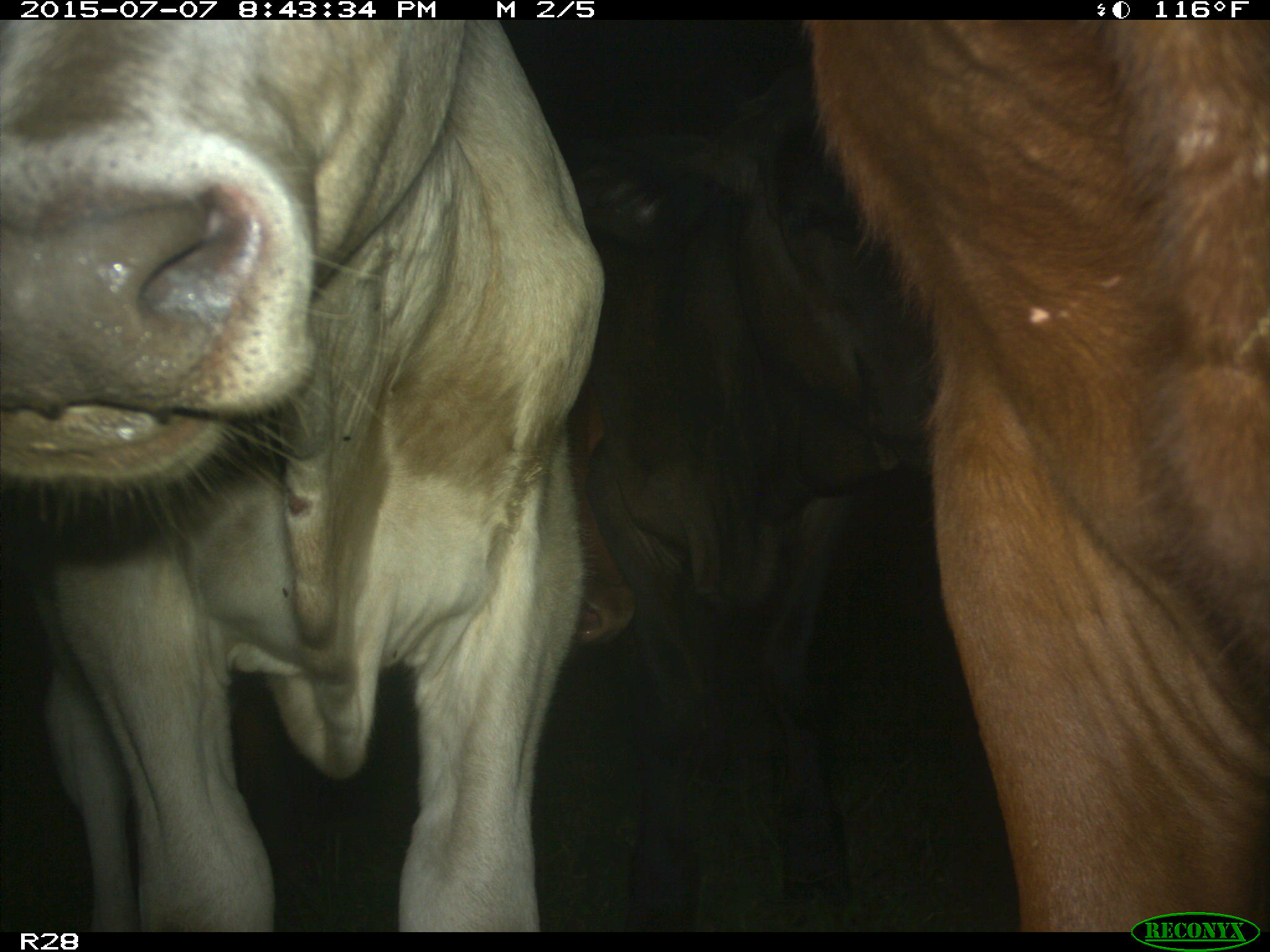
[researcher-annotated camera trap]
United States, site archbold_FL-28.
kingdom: Animalia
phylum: Chordata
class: Mammalia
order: Artiodactyla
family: Bovidae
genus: Bos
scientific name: Bos taurus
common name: domestic cow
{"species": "Bos taurus (domestic cow)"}